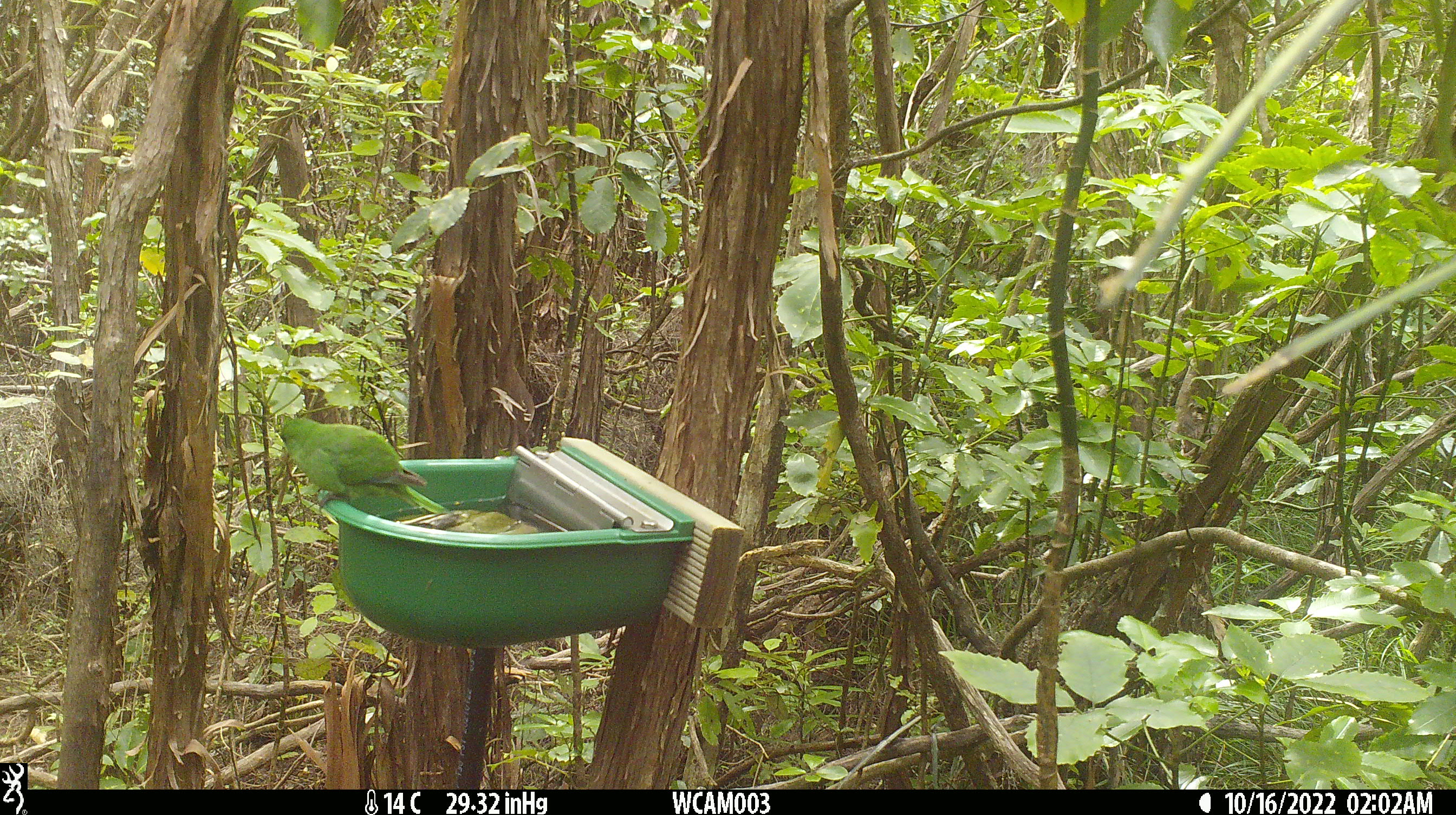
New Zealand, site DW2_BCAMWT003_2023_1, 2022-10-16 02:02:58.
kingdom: Animalia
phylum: Chordata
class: Aves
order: Psittaciformes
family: Psittaculidae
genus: Cyanoramphus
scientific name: Cyanoramphus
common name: parakeet